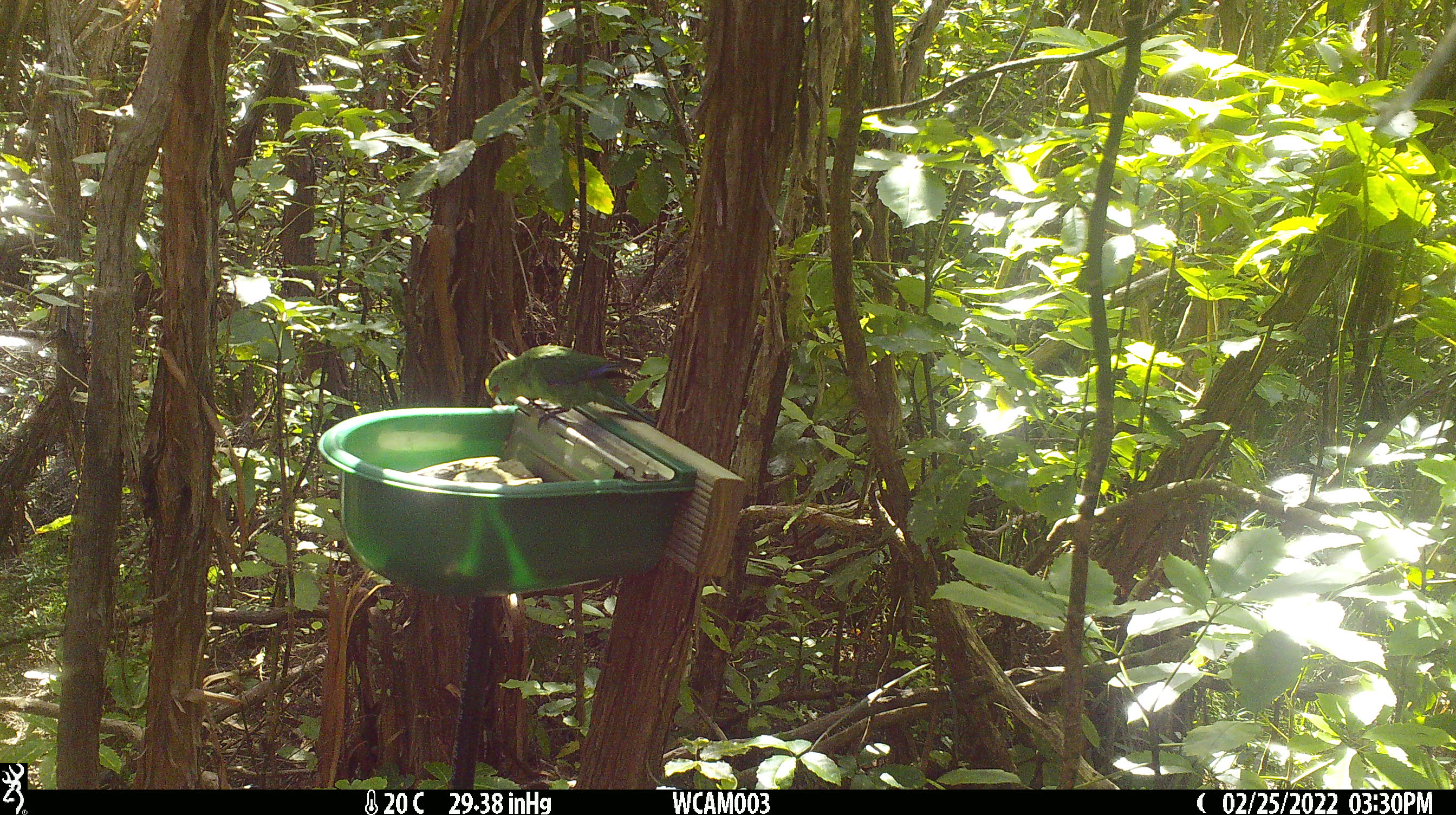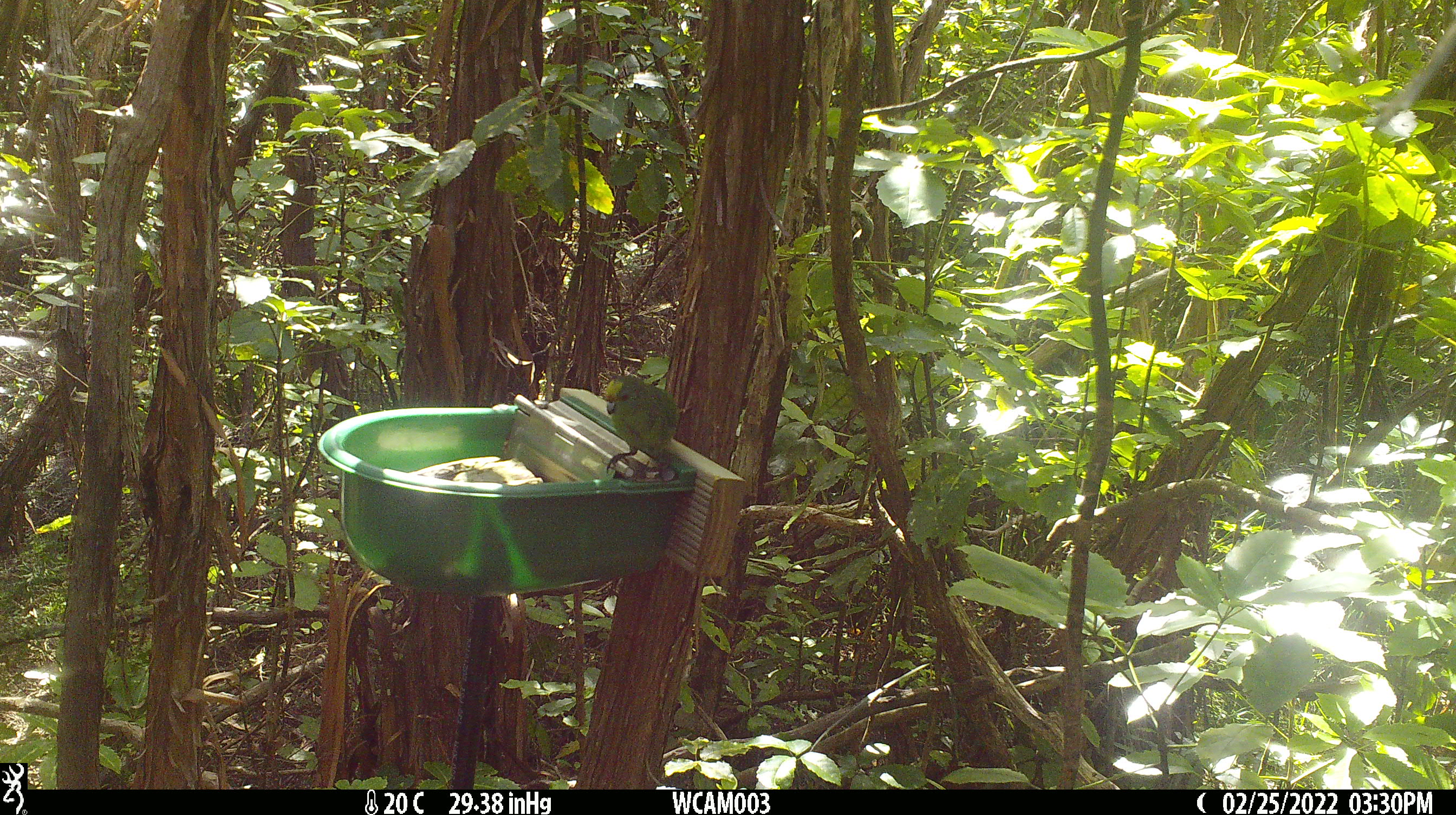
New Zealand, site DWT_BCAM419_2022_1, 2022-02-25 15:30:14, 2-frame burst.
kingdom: Animalia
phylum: Chordata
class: Aves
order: Psittaciformes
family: Psittaculidae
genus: Cyanoramphus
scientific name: Cyanoramphus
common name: parakeet